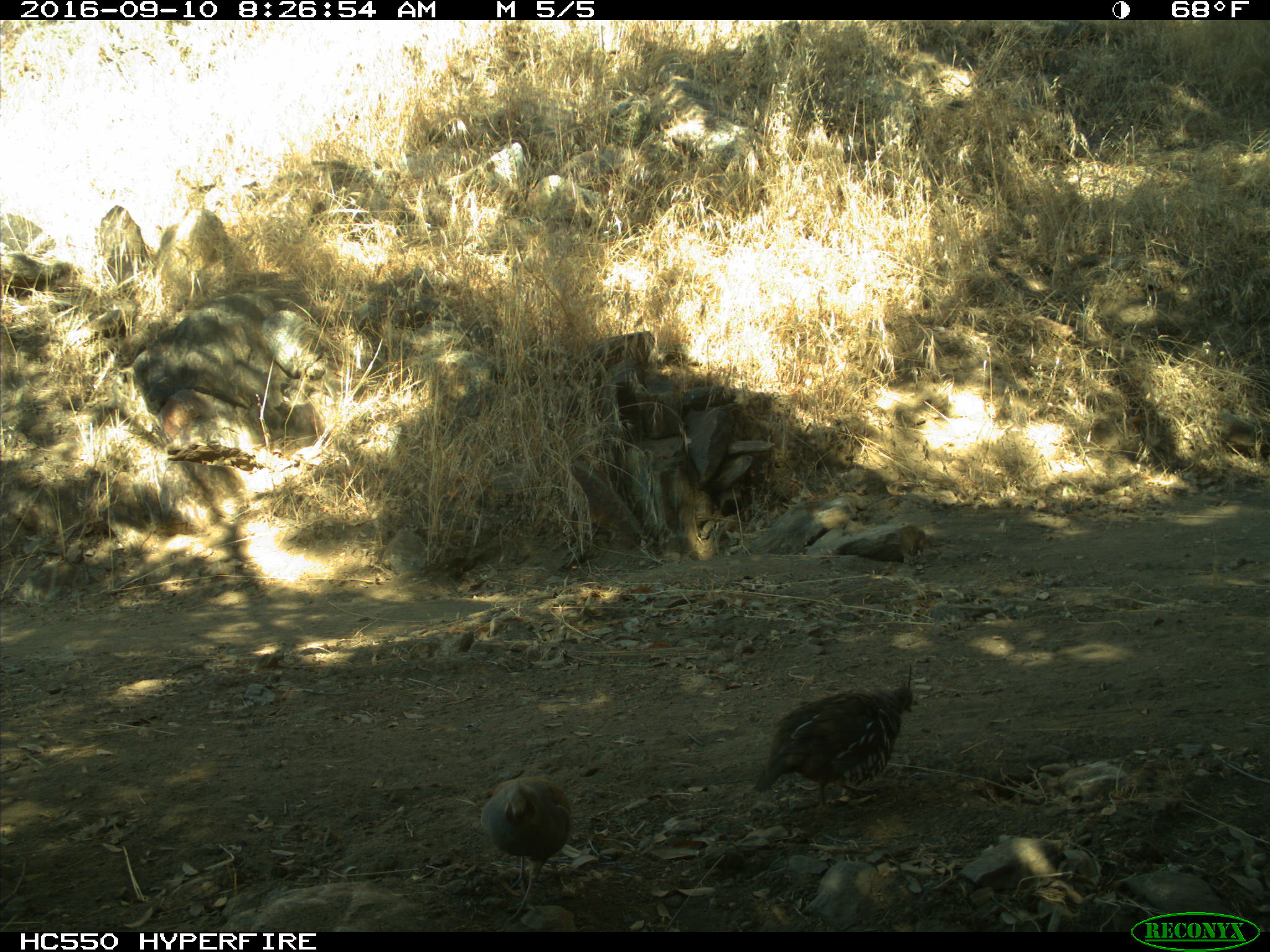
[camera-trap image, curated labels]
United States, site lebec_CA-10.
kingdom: Animalia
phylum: Chordata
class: Aves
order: Galliformes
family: Odontophoridae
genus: Callipepla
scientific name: Callipepla californica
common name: california quail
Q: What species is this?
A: Callipepla californica (california quail).